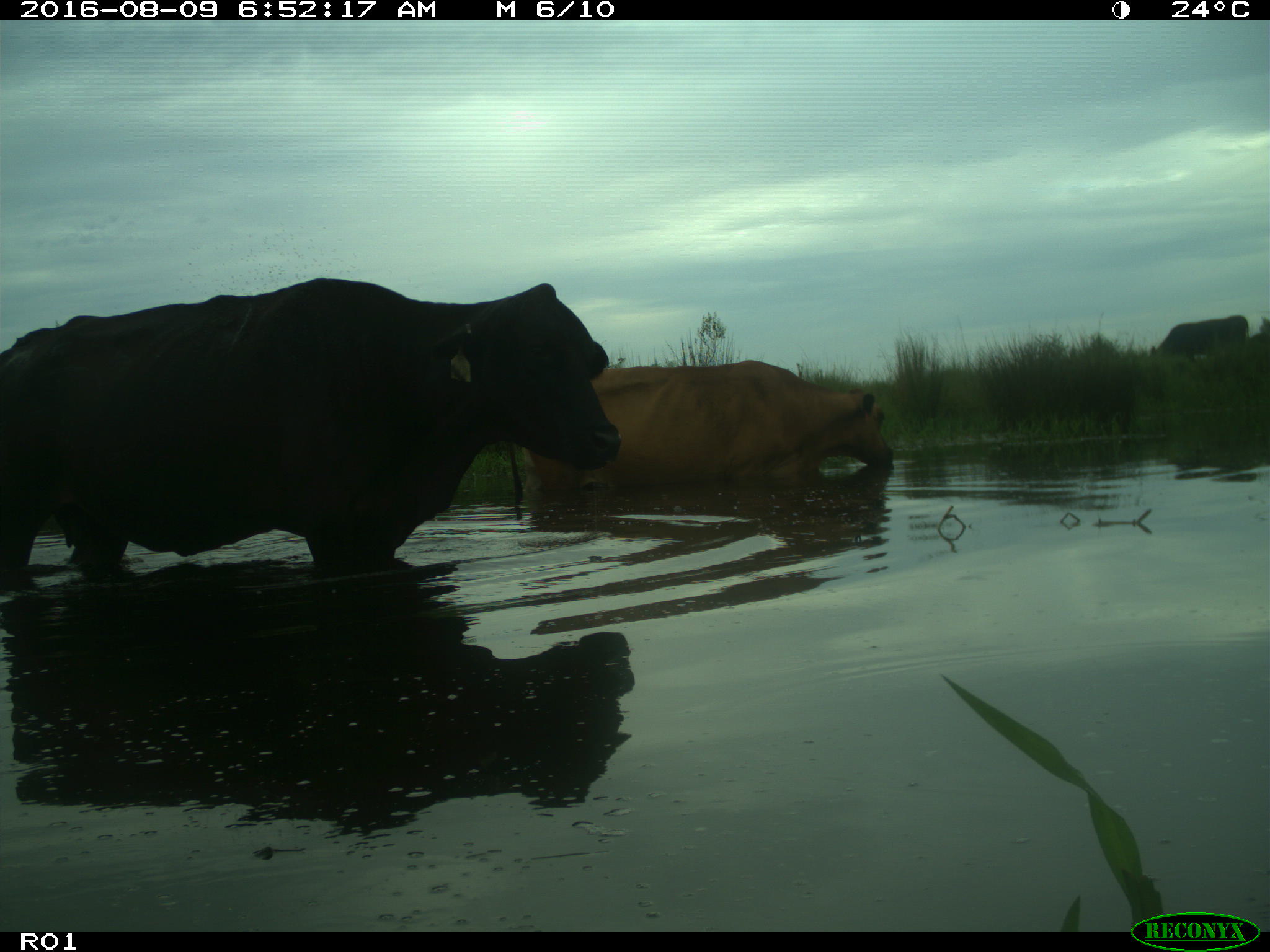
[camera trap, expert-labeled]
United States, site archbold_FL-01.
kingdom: Animalia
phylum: Chordata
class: Mammalia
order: Artiodactyla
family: Bovidae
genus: Bos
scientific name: Bos taurus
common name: domestic cow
Bos taurus (domestic cow).